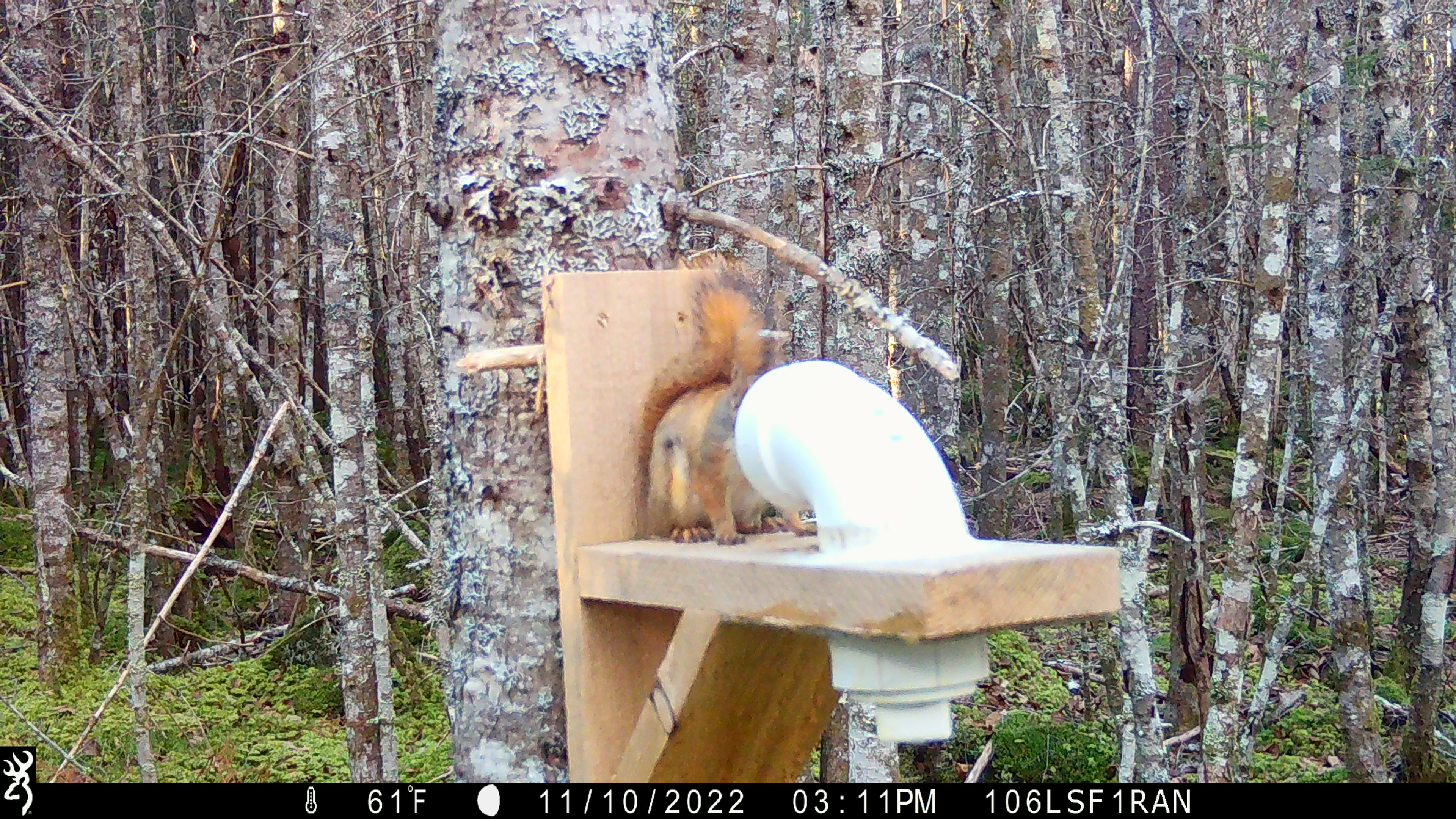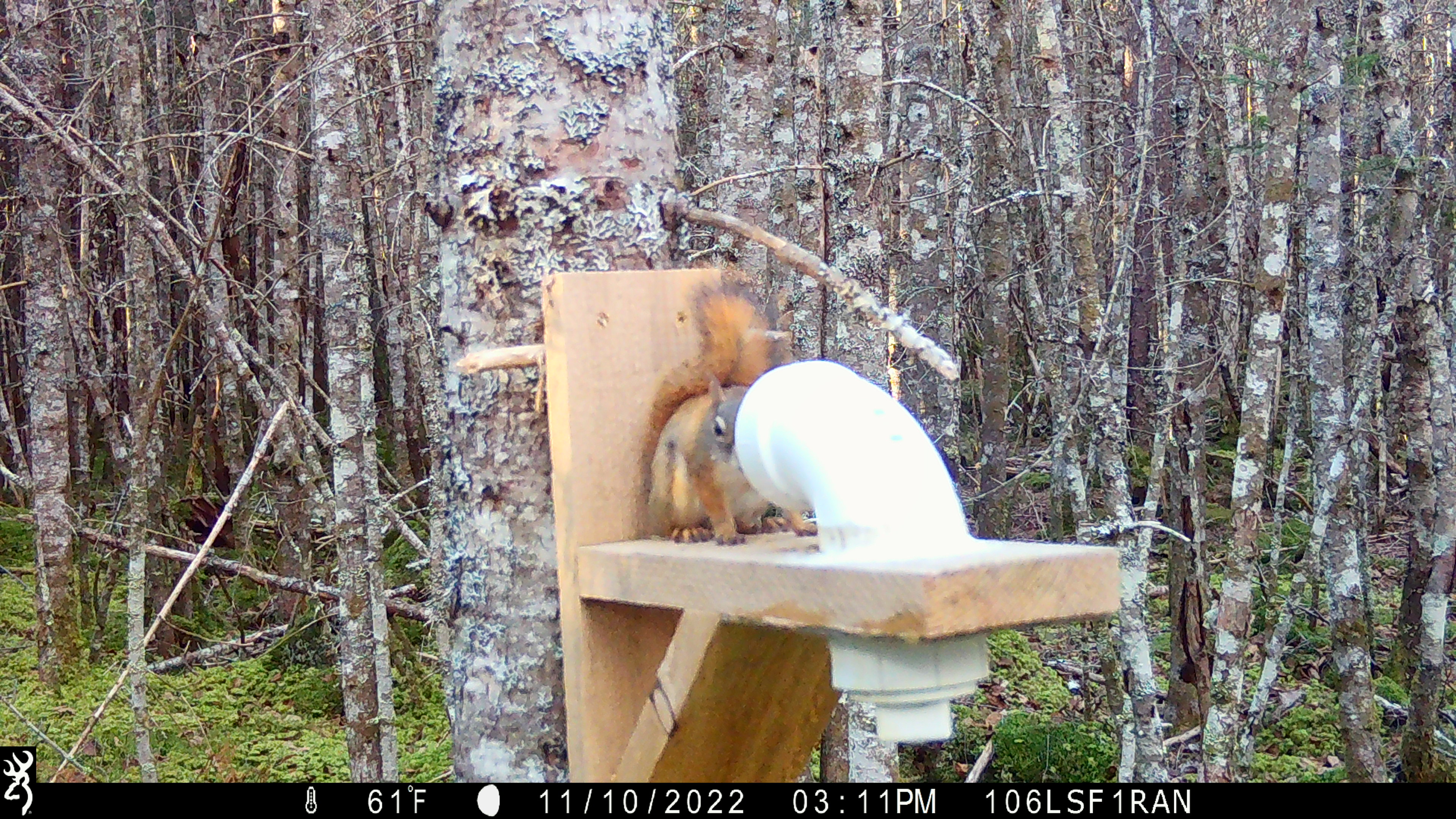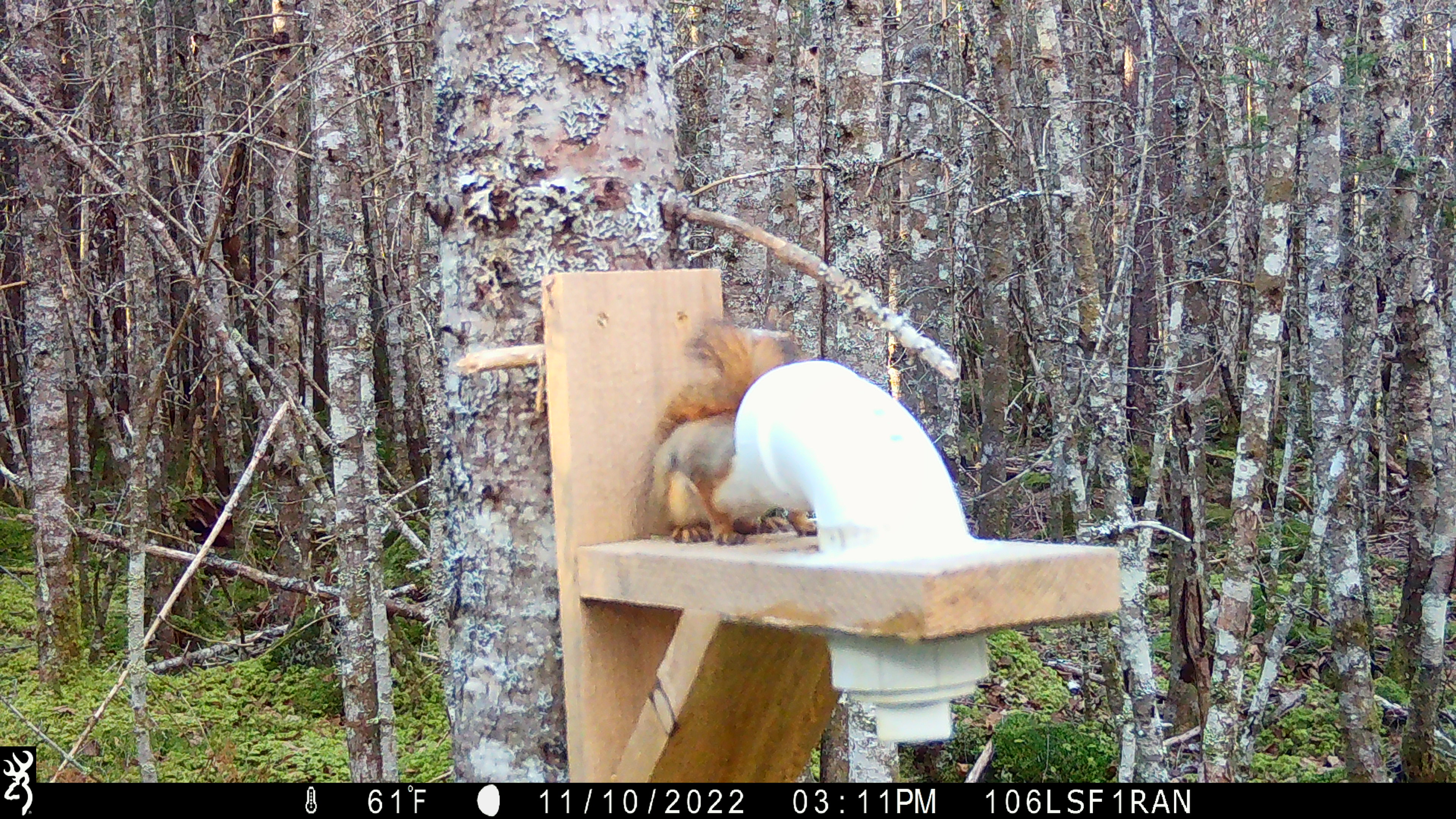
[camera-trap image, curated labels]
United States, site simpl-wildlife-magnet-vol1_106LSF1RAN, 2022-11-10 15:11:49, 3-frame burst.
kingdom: Animalia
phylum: Chordata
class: Mammalia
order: Rodentia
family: Sciuridae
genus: Tamiasciurus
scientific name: Tamiasciurus hudsonicus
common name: red squirrel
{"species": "red squirrel (Tamiasciurus hudsonicus)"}